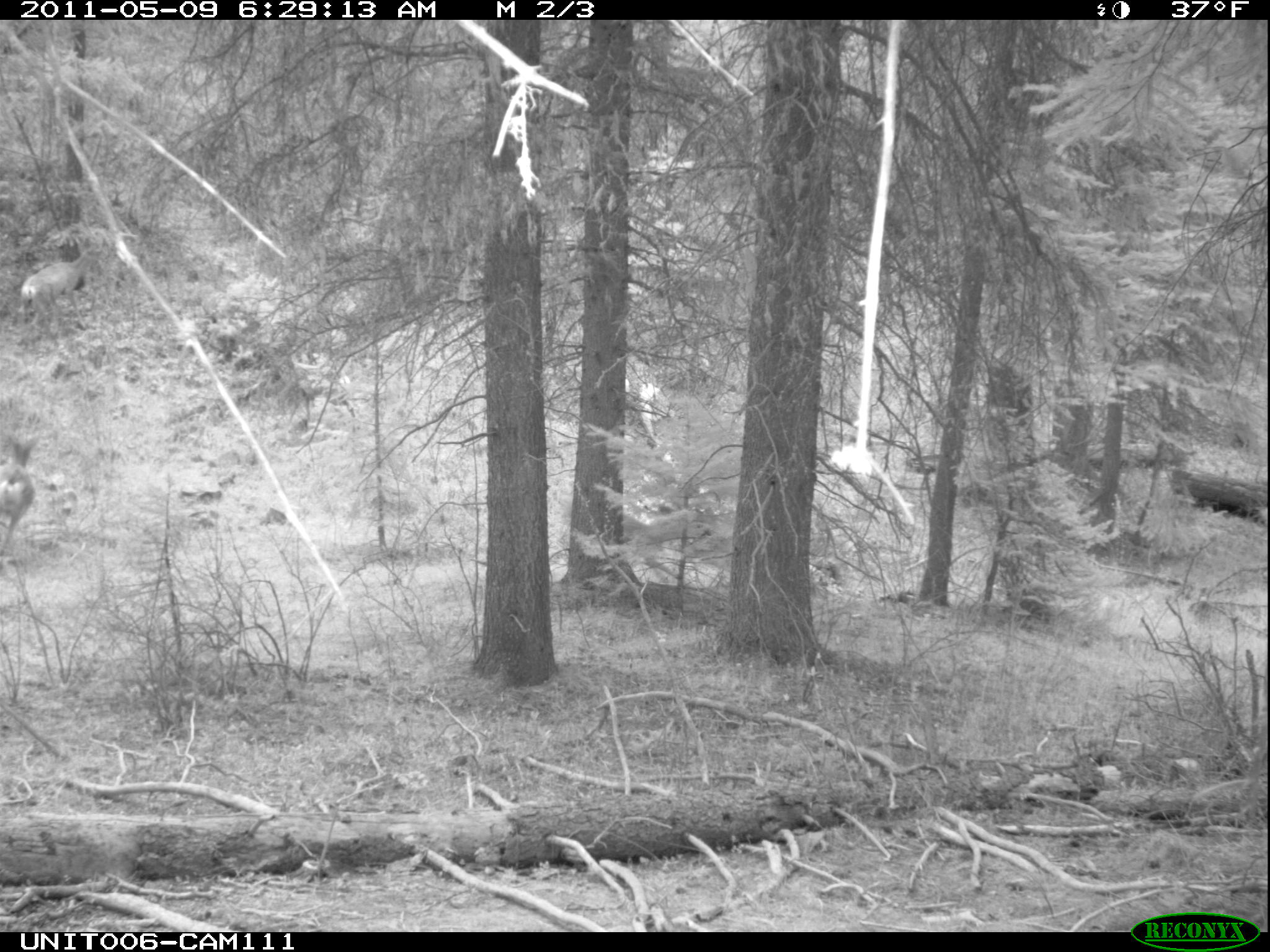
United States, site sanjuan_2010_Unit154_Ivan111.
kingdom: Animalia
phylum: Chordata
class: Mammalia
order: Artiodactyla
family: Cervidae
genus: Odocoileus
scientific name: Odocoileus hemionus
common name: mule deer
Odocoileus hemionus (mule deer).